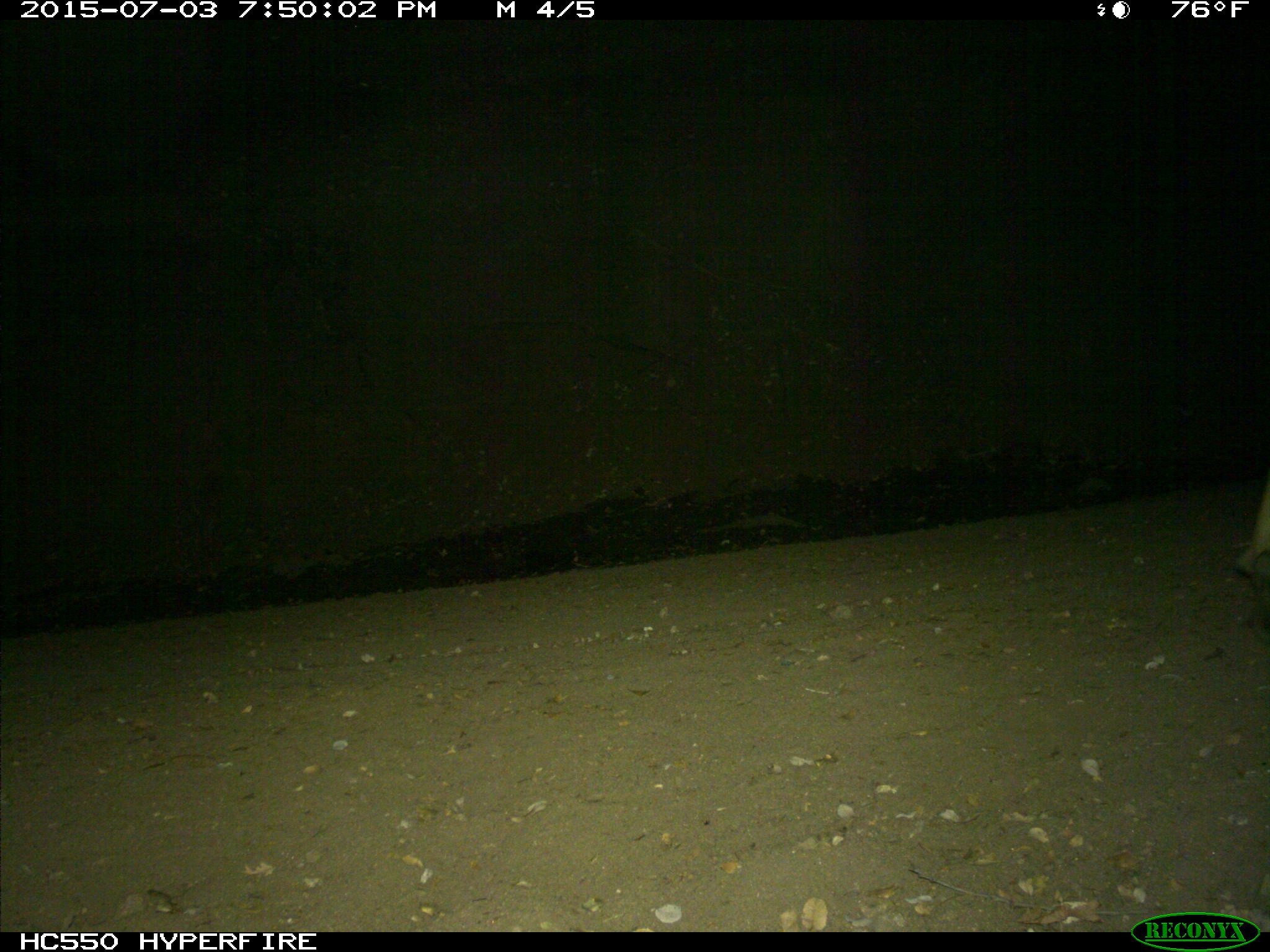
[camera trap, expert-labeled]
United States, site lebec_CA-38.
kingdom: Animalia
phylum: Chordata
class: Mammalia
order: Artiodactyla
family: Bovidae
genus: Bos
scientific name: Bos taurus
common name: domestic cow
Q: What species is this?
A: Bos taurus (domestic cow).